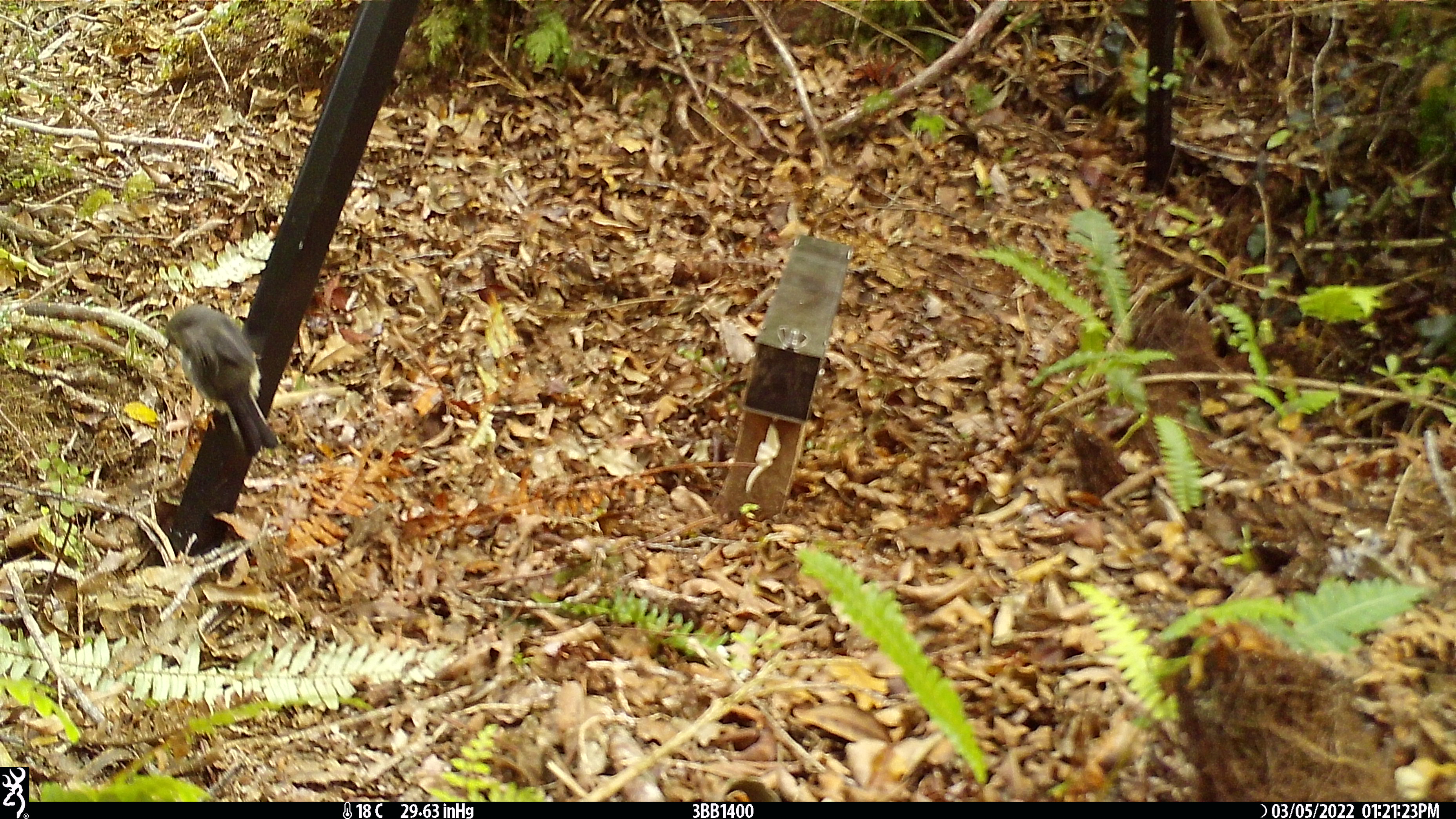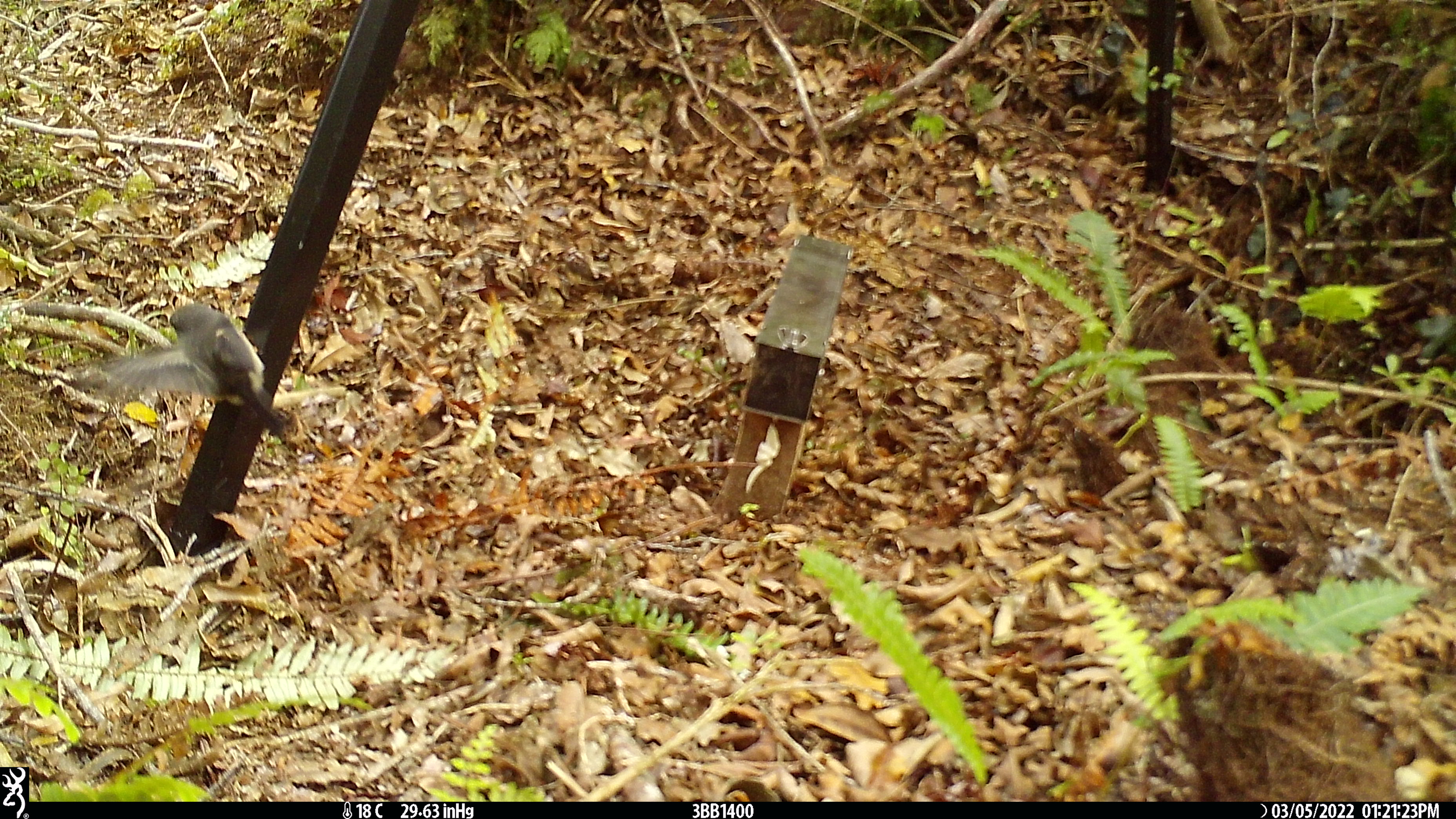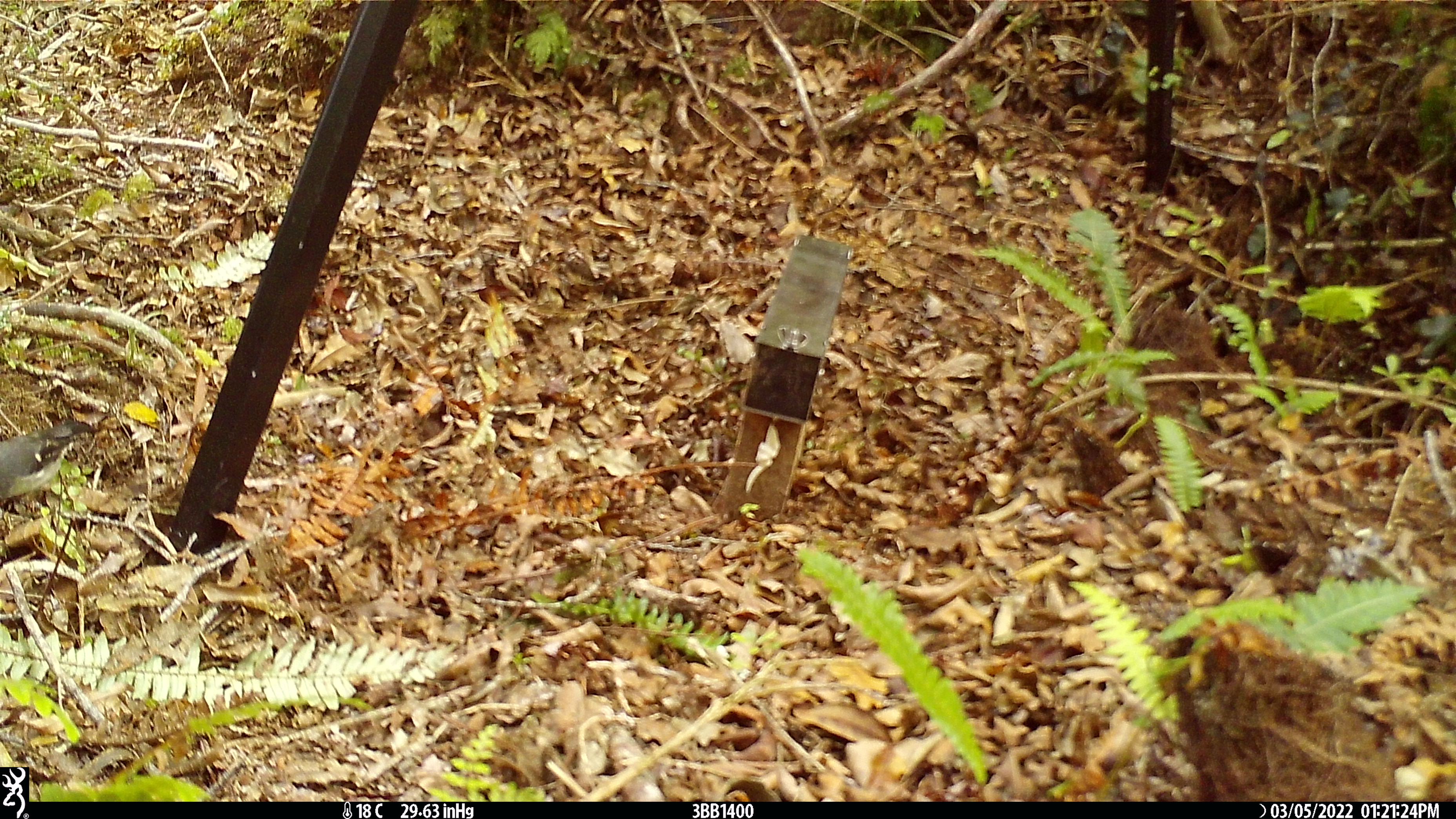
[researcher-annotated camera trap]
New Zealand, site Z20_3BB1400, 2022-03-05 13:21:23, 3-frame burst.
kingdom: Animalia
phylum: Chordata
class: Aves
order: Passeriformes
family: Petroicidae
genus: Petroica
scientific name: Petroica macrocephala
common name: tomtit